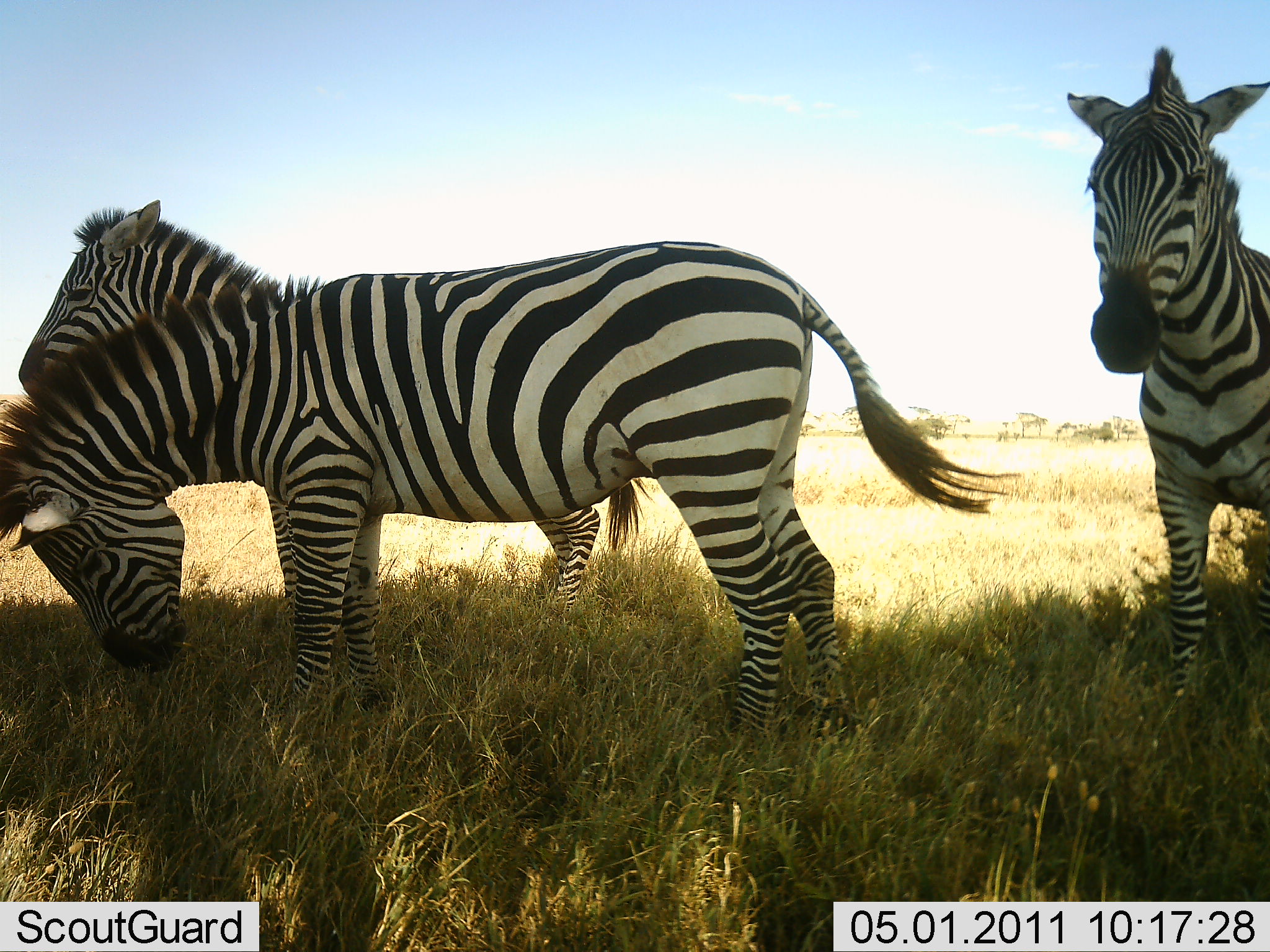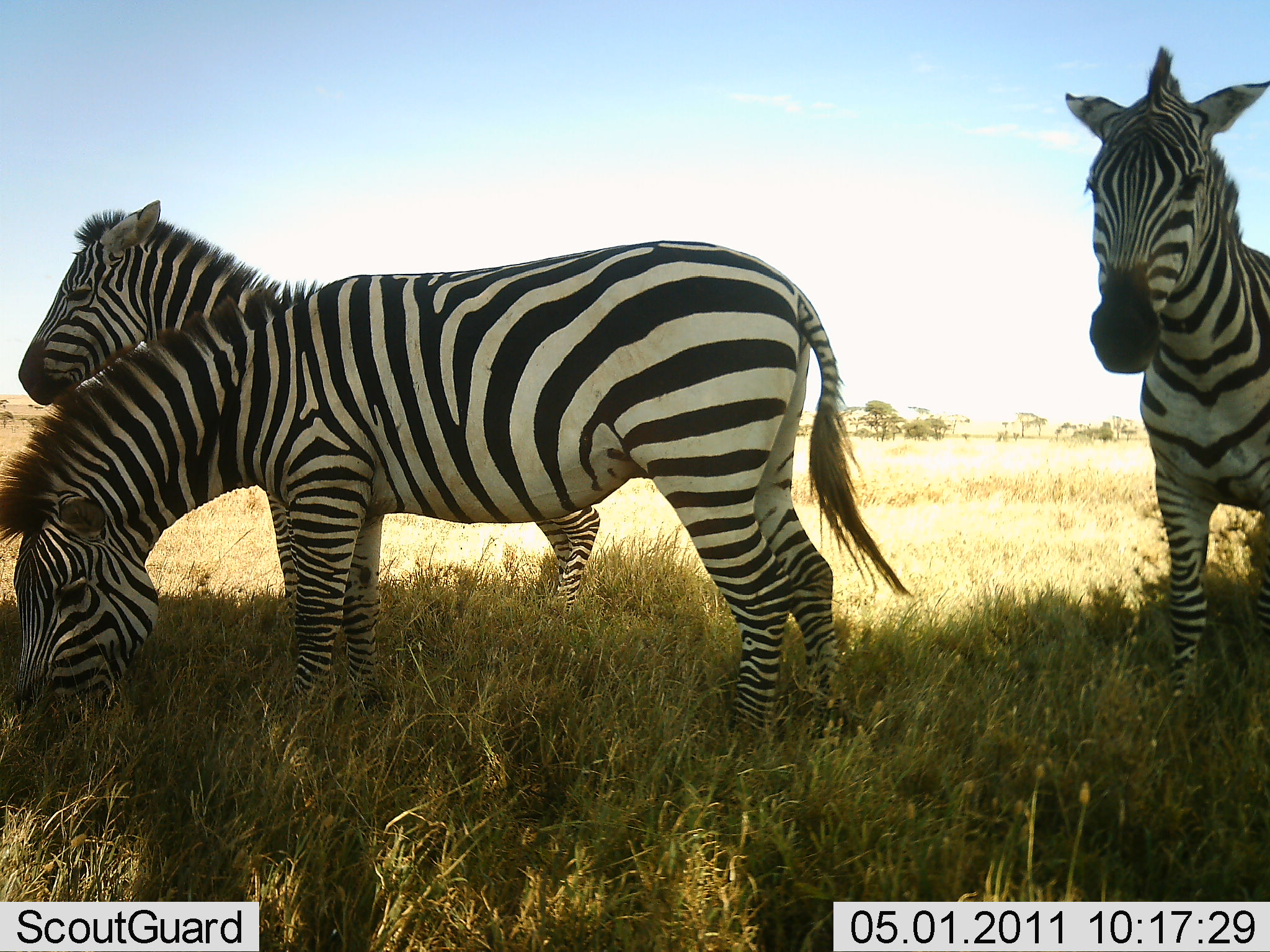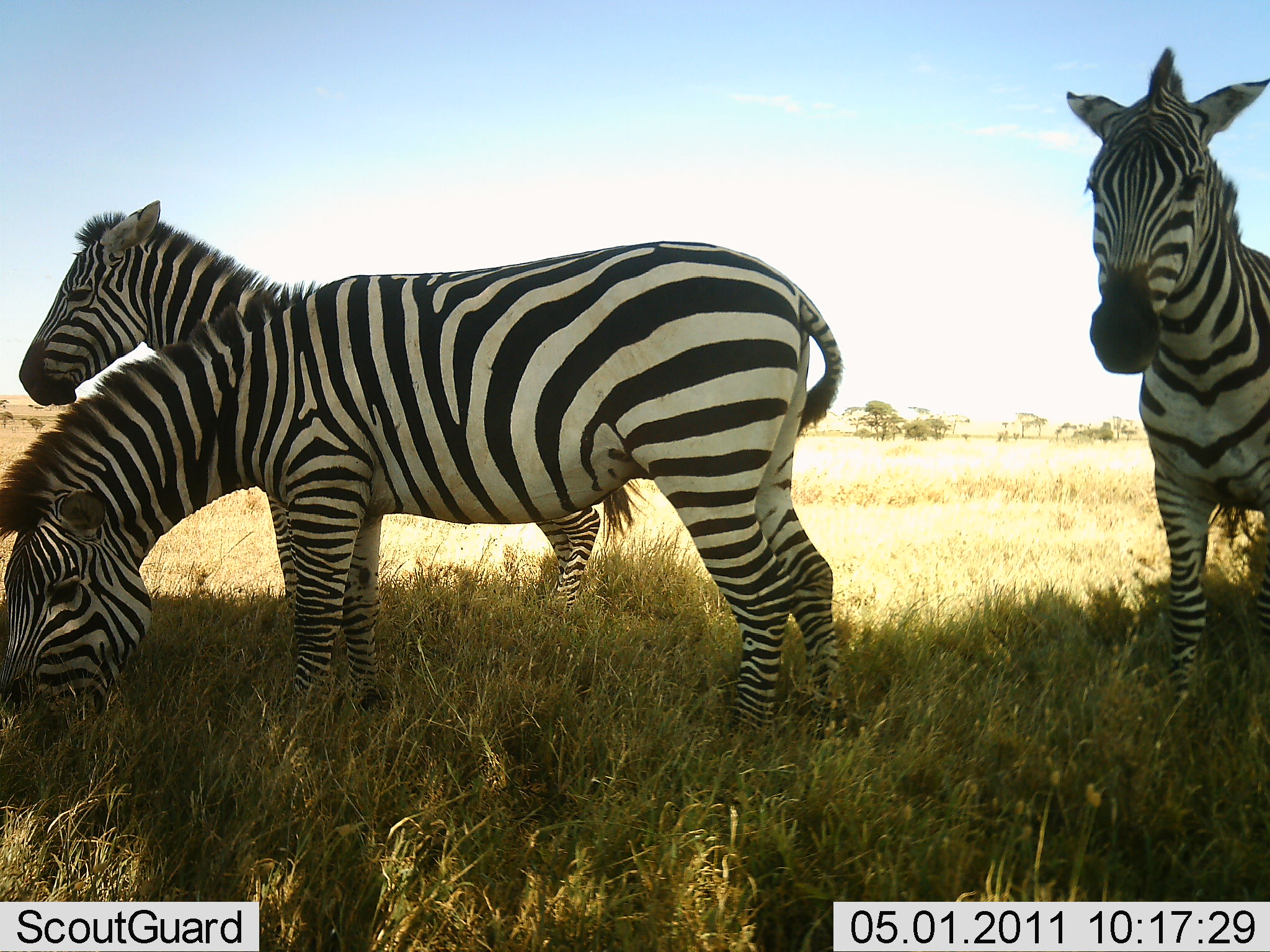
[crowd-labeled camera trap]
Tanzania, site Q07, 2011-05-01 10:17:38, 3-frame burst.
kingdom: Animalia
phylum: Chordata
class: Mammalia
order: Perissodactyla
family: Equidae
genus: Equus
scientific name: Equus quagga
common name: plains zebra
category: zebra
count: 3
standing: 92%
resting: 8%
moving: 0%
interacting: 0%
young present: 0%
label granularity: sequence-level